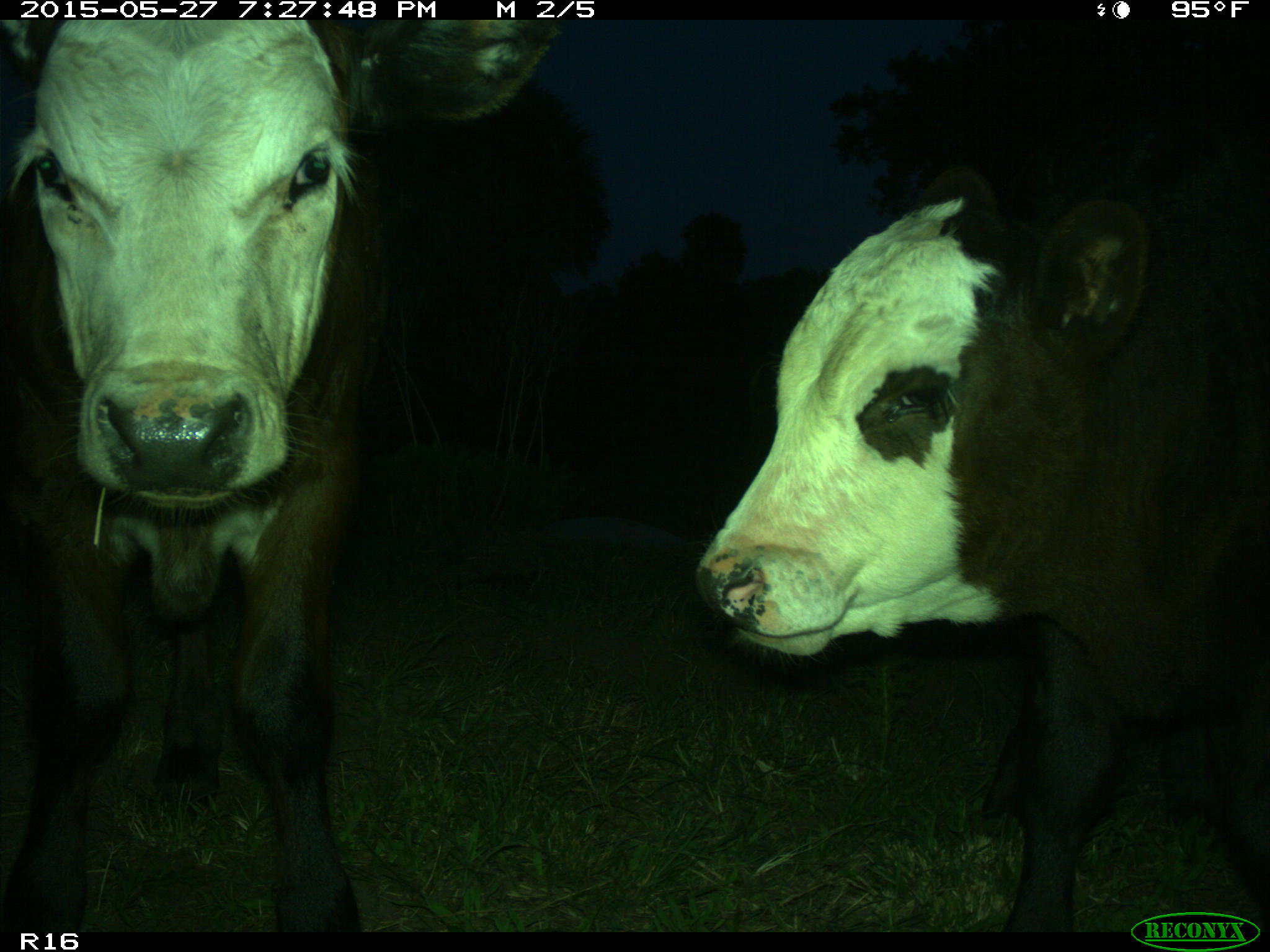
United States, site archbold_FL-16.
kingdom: Animalia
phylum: Chordata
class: Mammalia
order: Artiodactyla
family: Bovidae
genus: Bos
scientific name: Bos taurus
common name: domestic cow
Bos taurus (domestic cow).